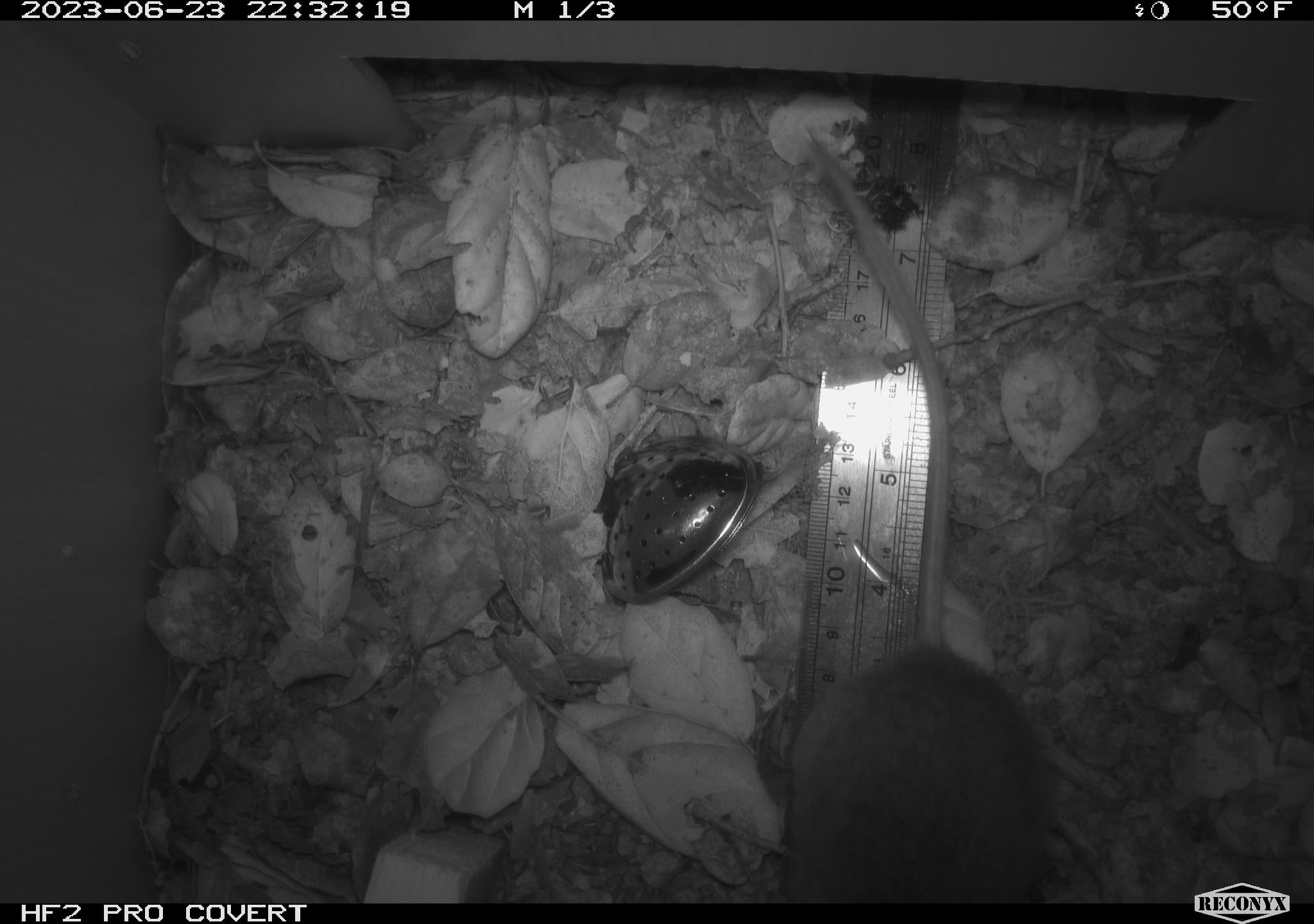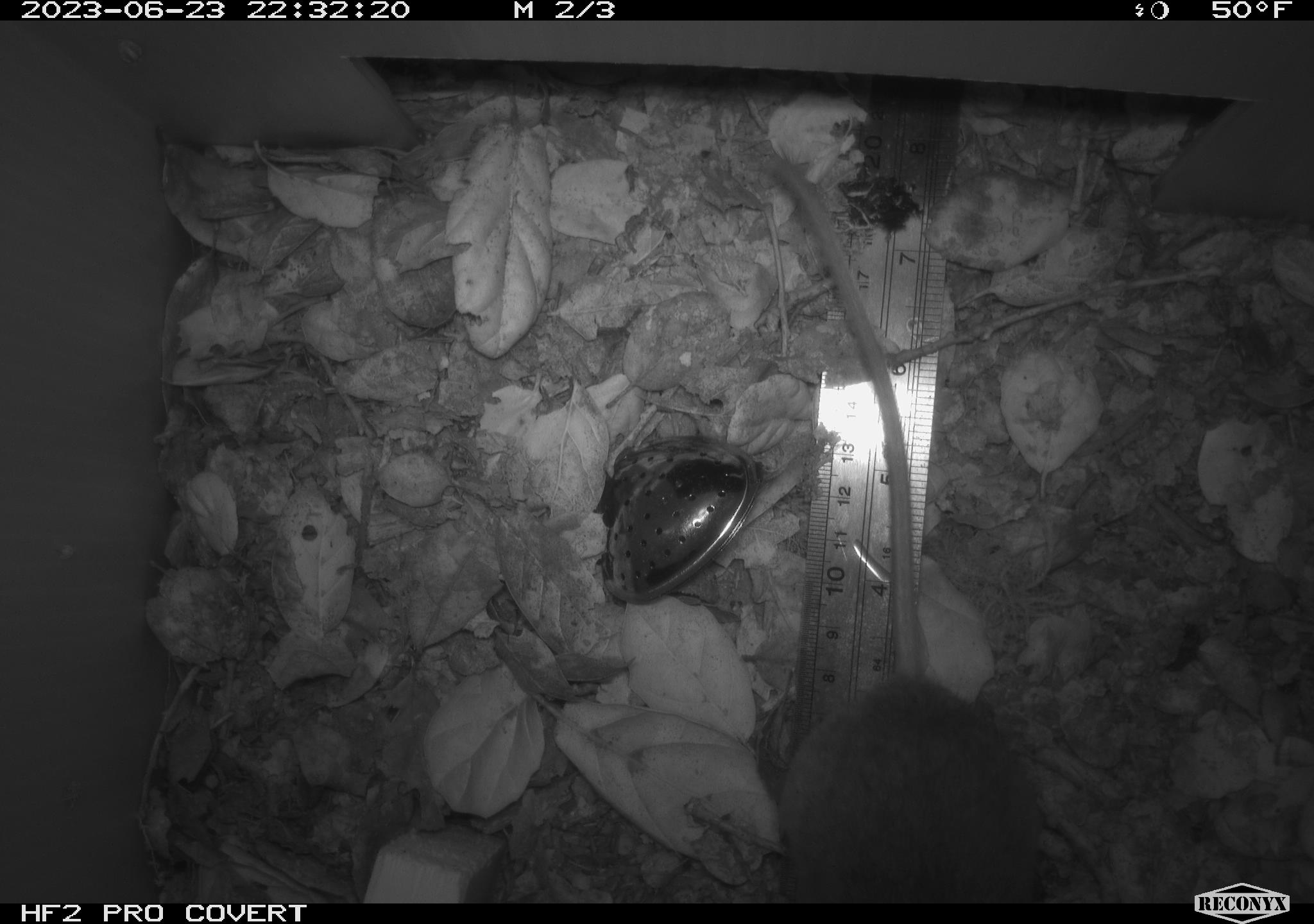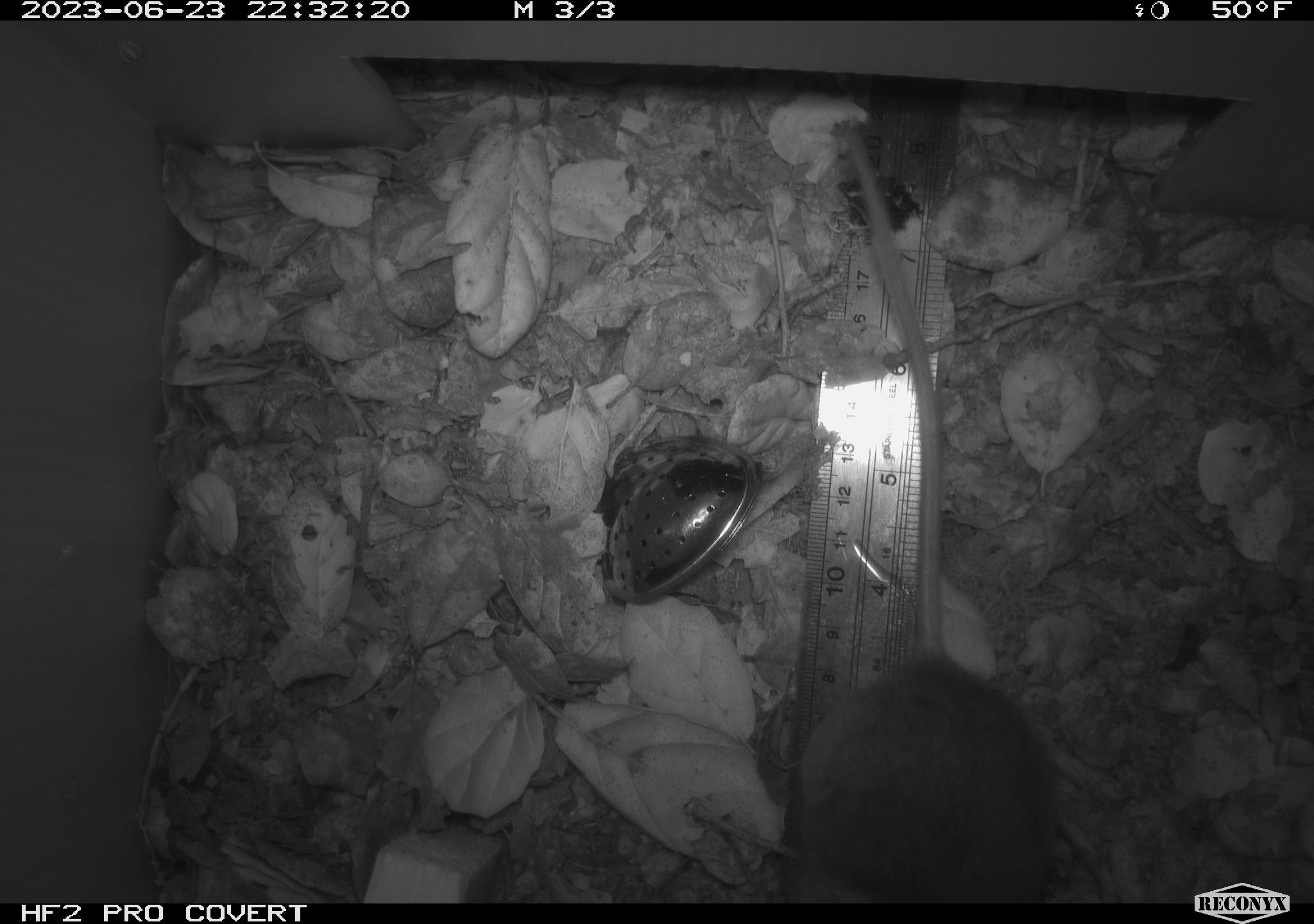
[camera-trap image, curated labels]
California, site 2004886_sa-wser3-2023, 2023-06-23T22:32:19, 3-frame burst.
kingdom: Animalia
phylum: Chordata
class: Mammalia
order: Rodentia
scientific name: Rodentia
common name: mouse species